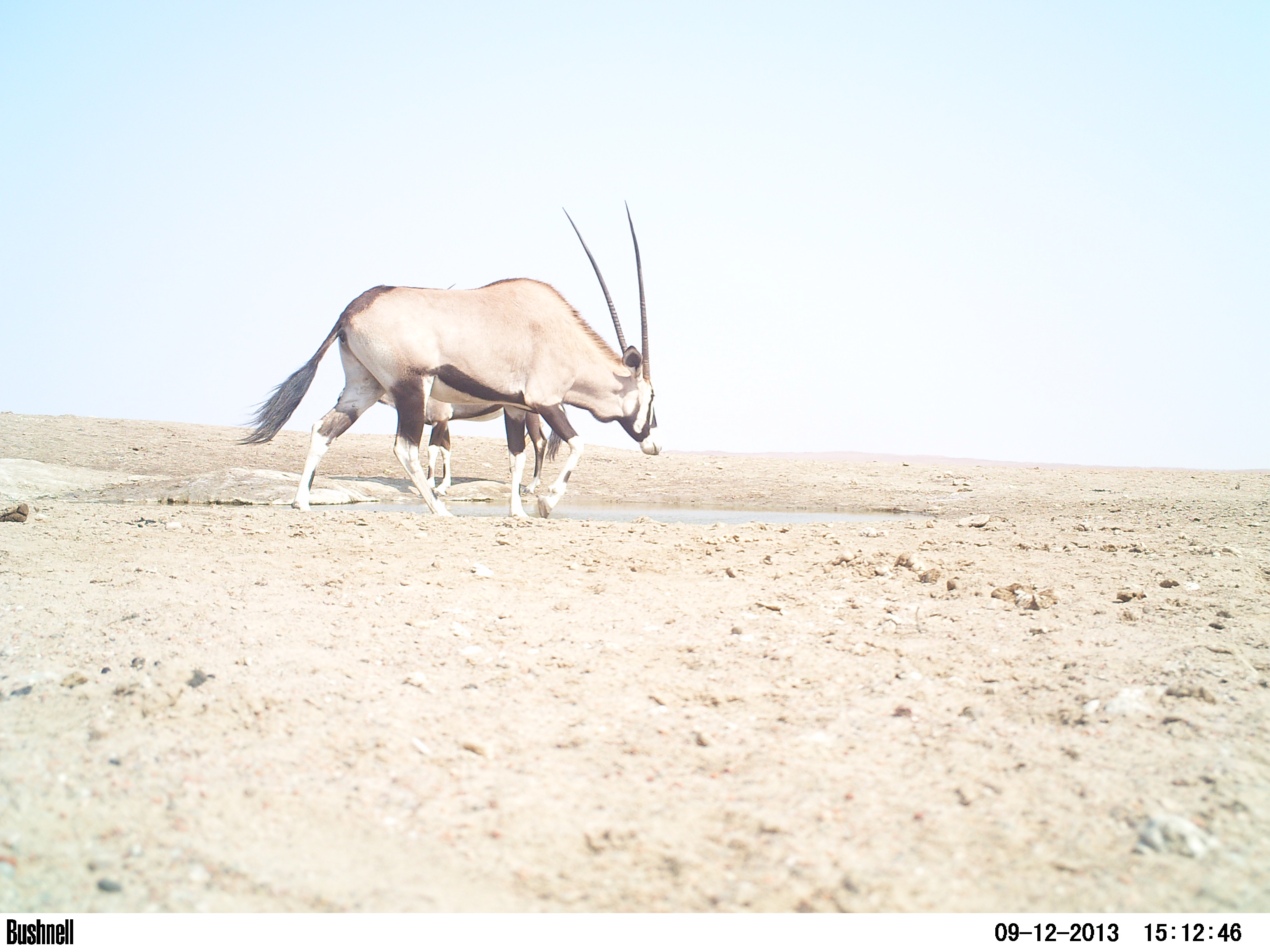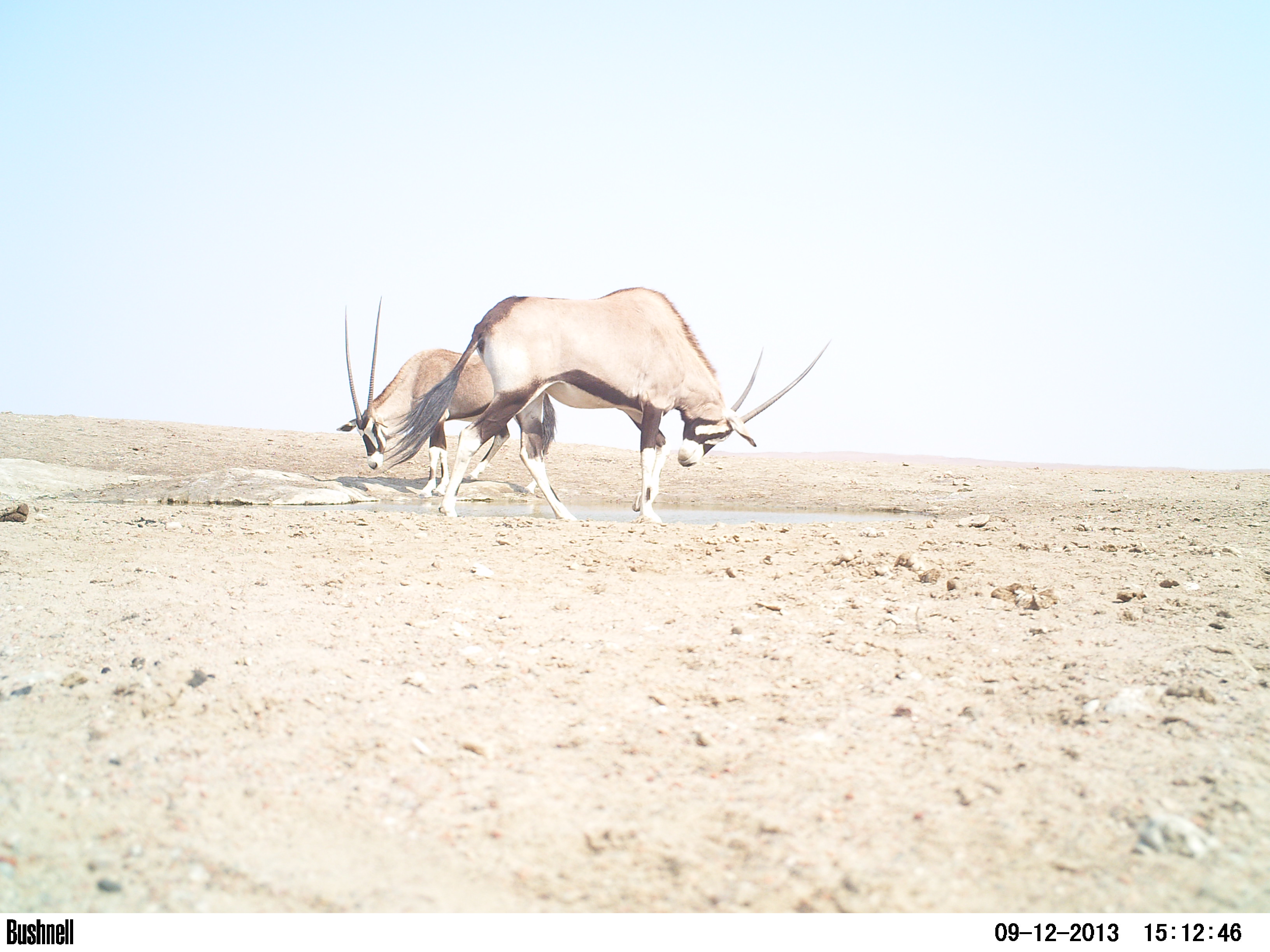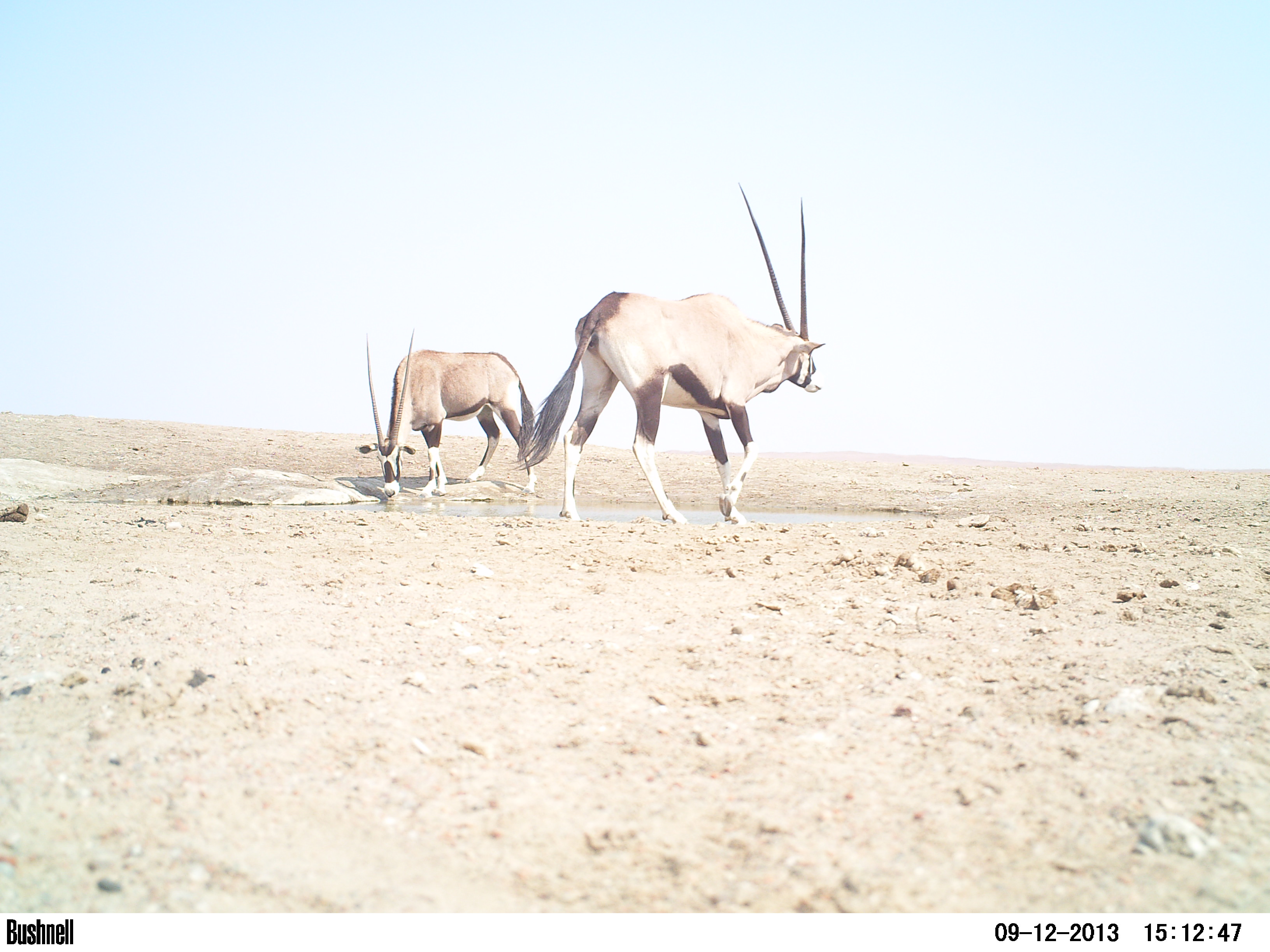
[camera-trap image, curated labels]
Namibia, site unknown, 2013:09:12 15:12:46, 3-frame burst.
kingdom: Animalia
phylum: Chordata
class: Mammalia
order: Artiodactyla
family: Bovidae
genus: Oryx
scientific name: Oryx gazella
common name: gemsbok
Oryx gazella (gemsbok).